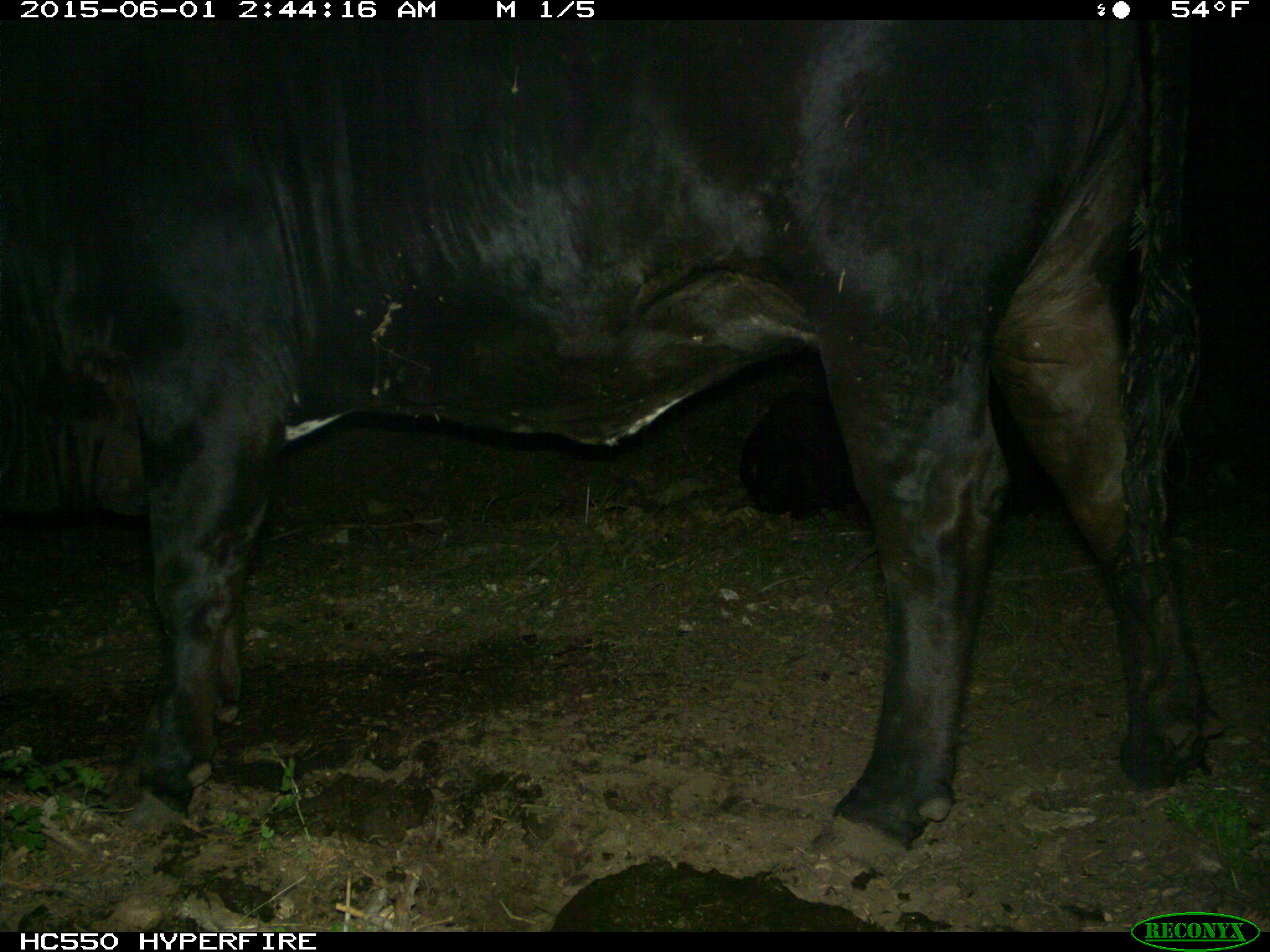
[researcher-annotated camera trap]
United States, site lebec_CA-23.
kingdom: Animalia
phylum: Chordata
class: Mammalia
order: Artiodactyla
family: Bovidae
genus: Bos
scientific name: Bos taurus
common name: domestic cow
Bos taurus (domestic cow).